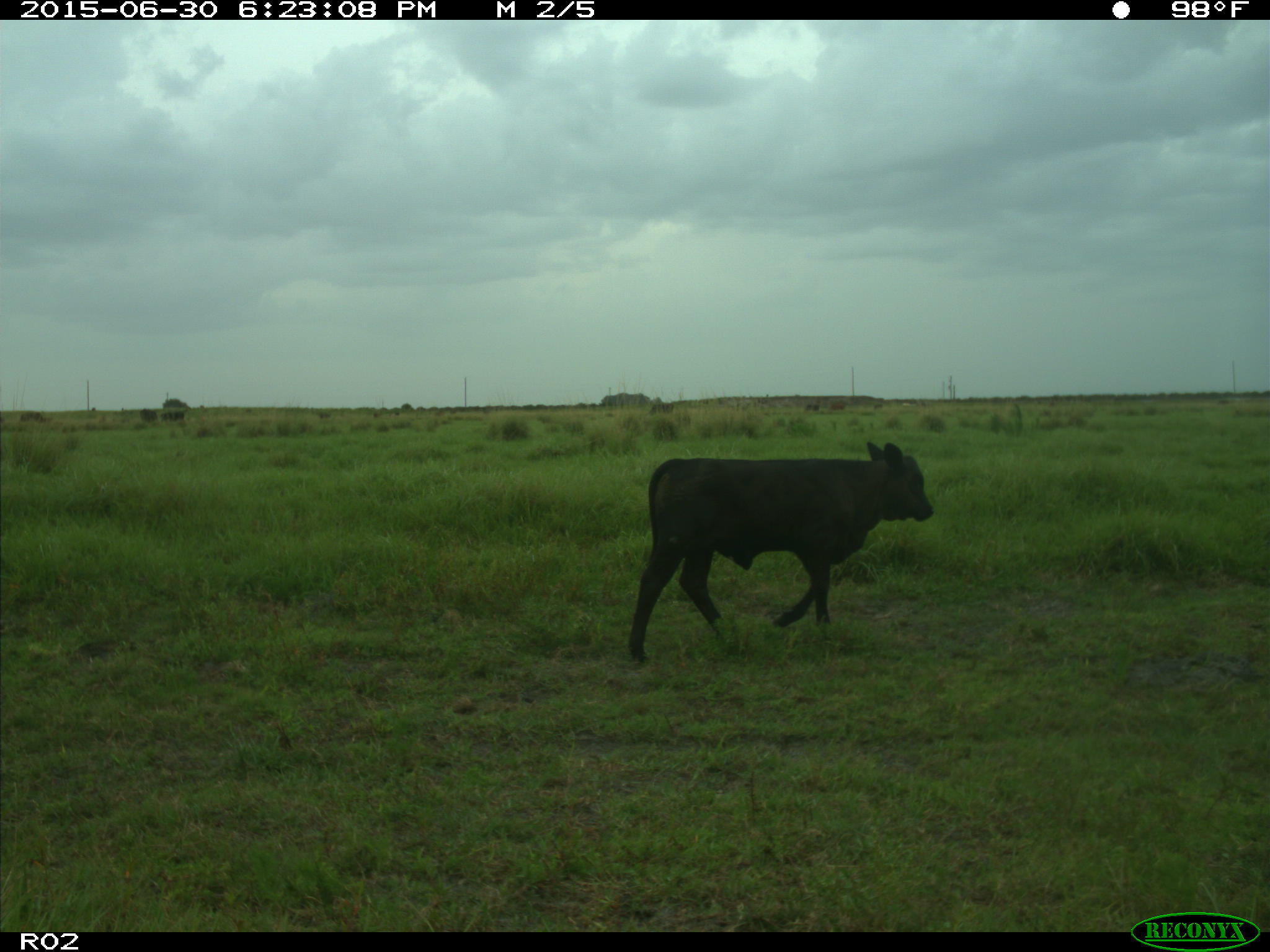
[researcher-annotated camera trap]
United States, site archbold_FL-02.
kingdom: Animalia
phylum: Chordata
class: Mammalia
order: Artiodactyla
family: Bovidae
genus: Bos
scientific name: Bos taurus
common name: domestic cow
Bos taurus (domestic cow).